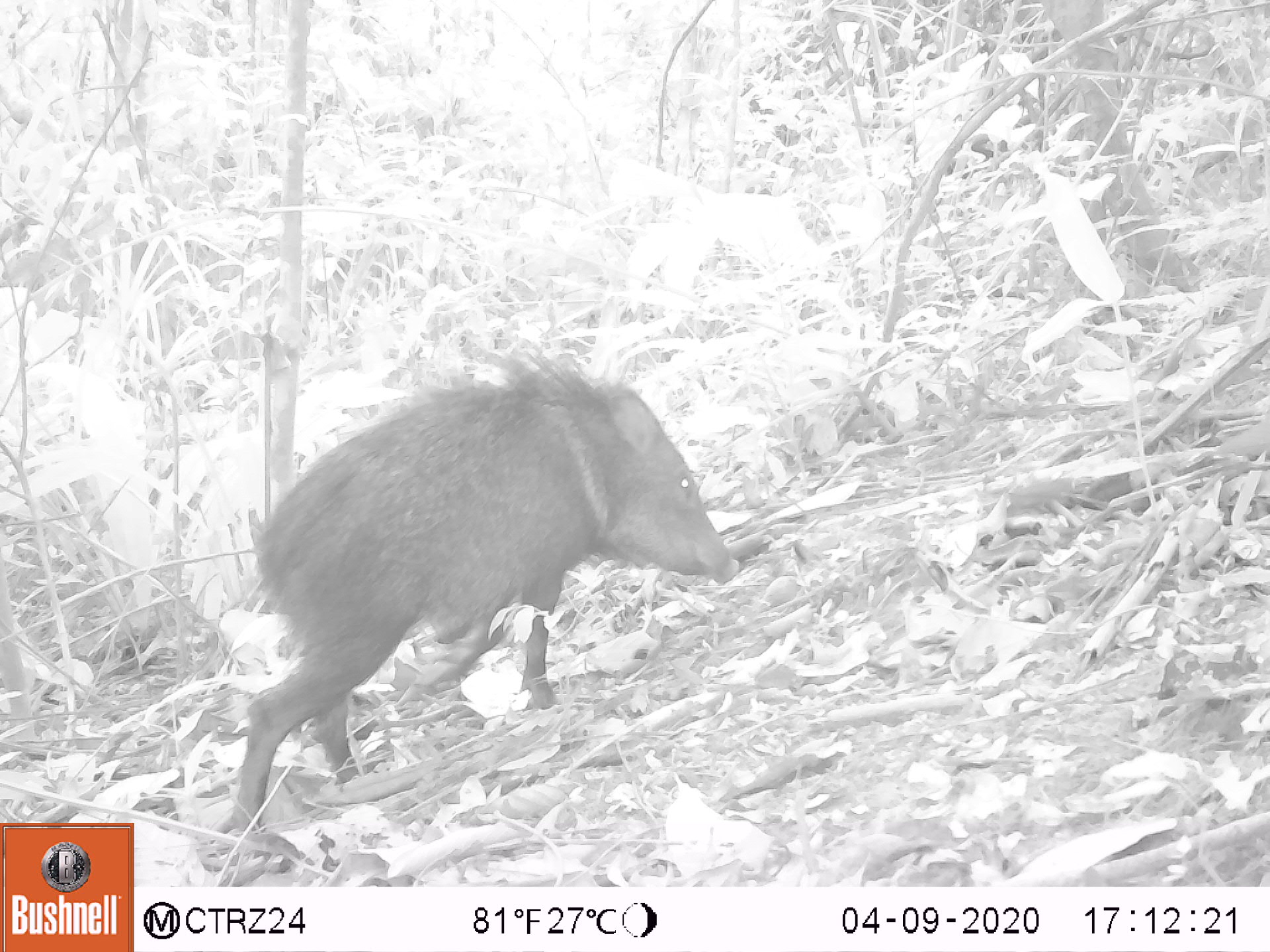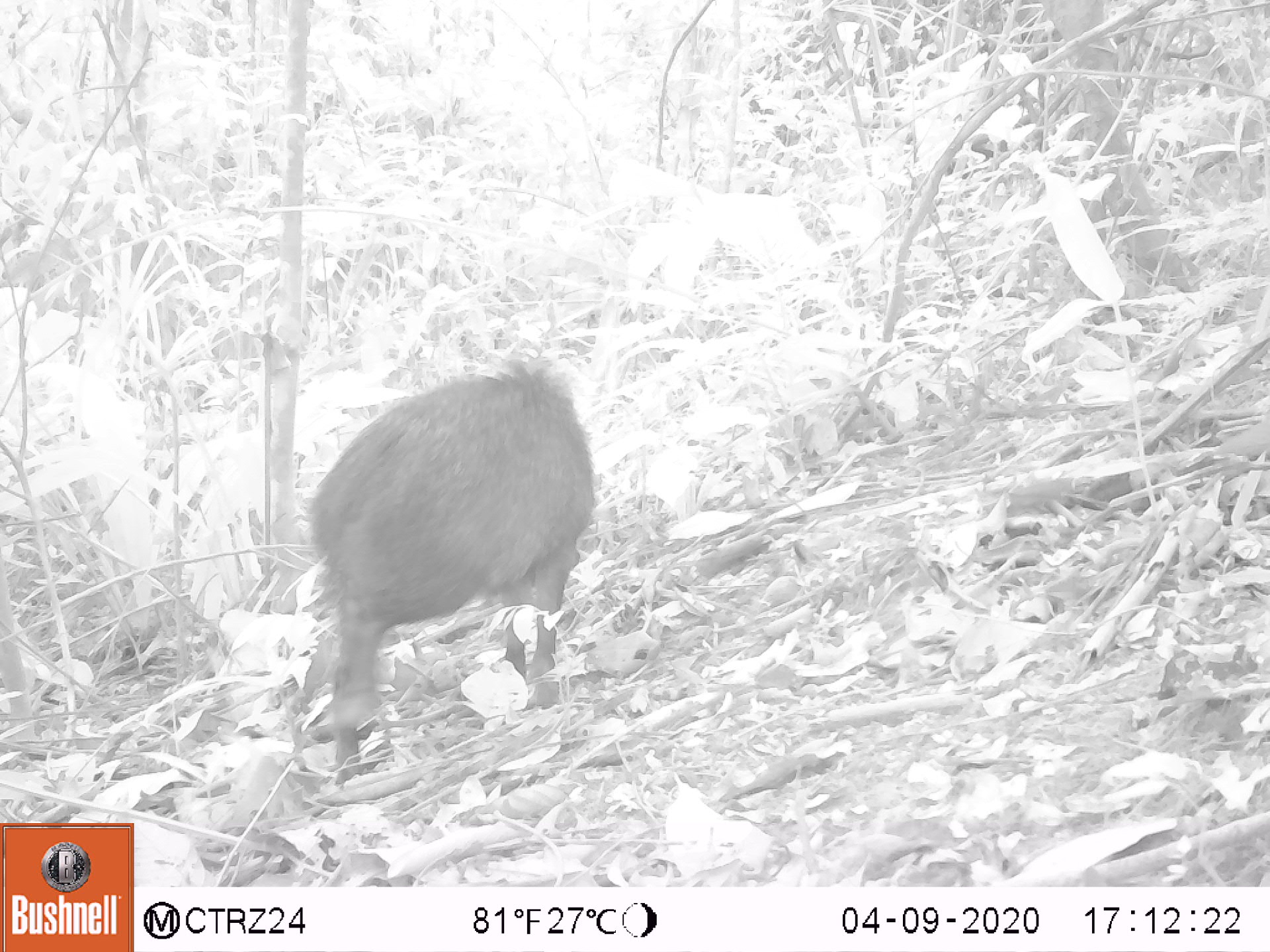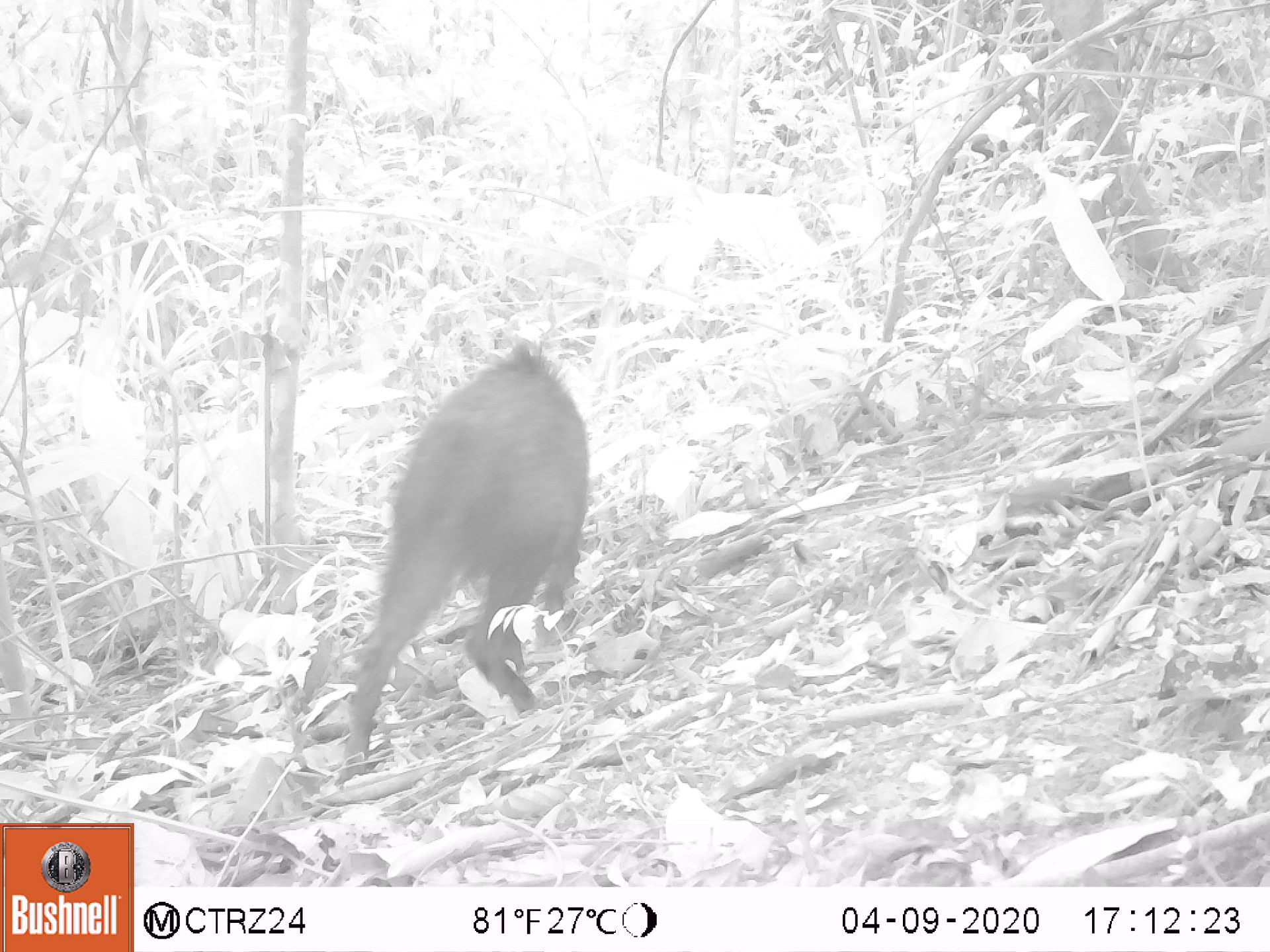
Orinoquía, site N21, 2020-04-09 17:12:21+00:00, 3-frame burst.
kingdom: Animalia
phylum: Chordata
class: Mammalia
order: Artiodactyla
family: Tayassuidae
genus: Pecari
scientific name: Pecari tajacu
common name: collared peccary